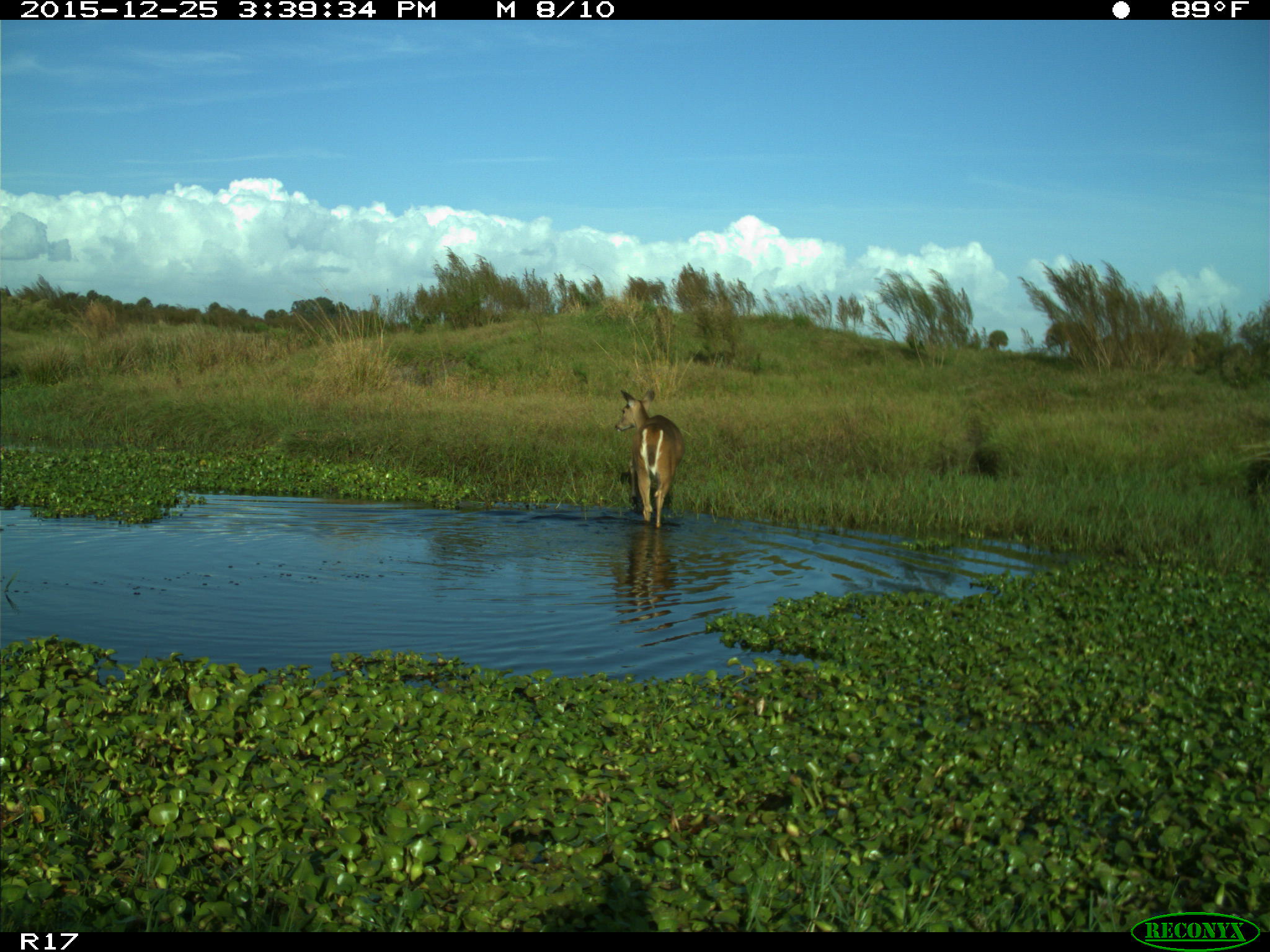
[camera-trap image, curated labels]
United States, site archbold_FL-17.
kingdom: Animalia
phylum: Chordata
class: Mammalia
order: Artiodactyla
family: Cervidae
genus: Odocoileus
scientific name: Odocoileus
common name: deer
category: unidentified deer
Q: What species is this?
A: Unidentified deer (deer) (Odocoileus).